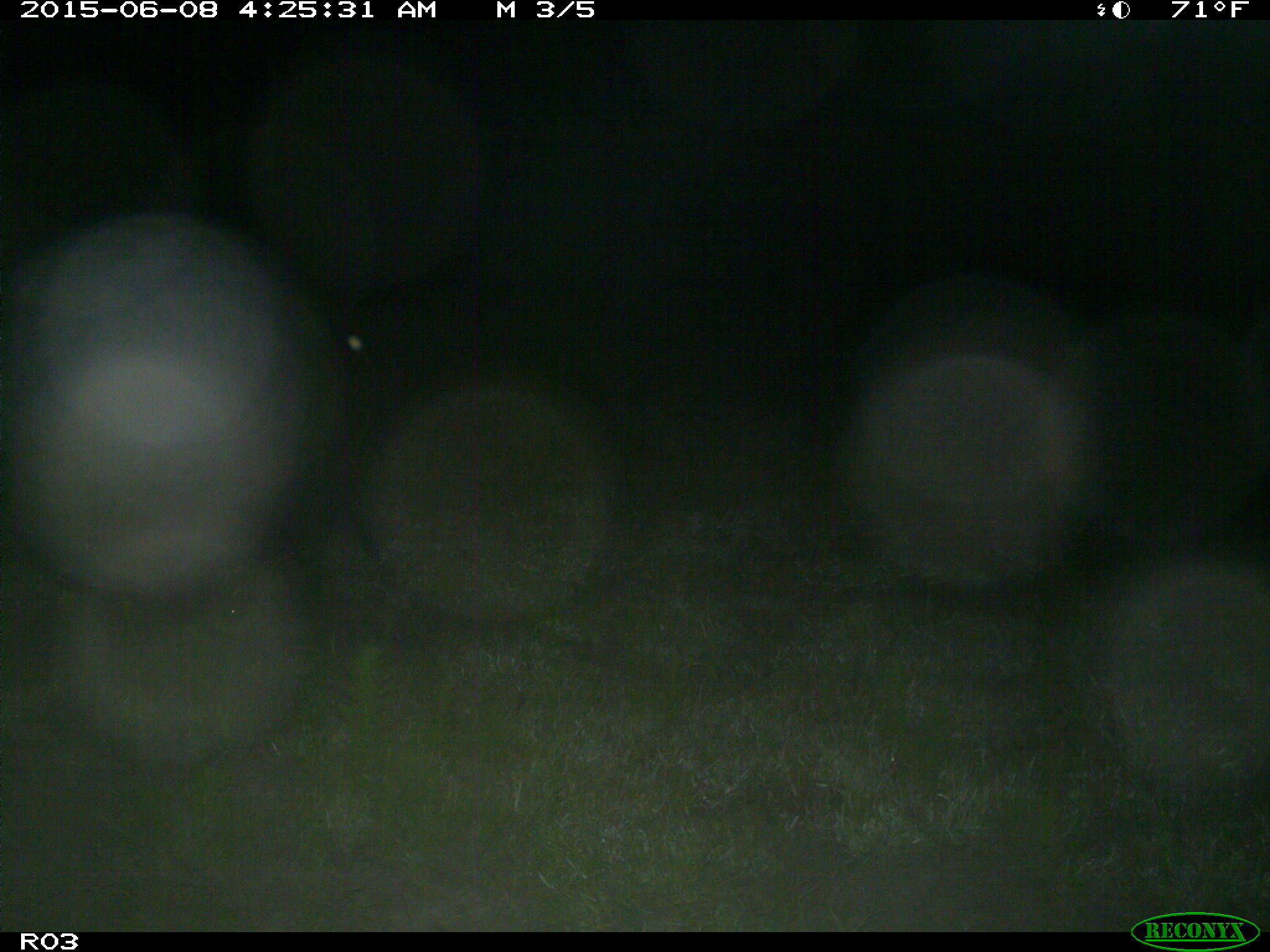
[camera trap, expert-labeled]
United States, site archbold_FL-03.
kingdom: Animalia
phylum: Chordata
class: Mammalia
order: Artiodactyla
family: Suidae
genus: Sus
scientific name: Sus scrofa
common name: wild boar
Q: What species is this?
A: Sus scrofa (wild boar).